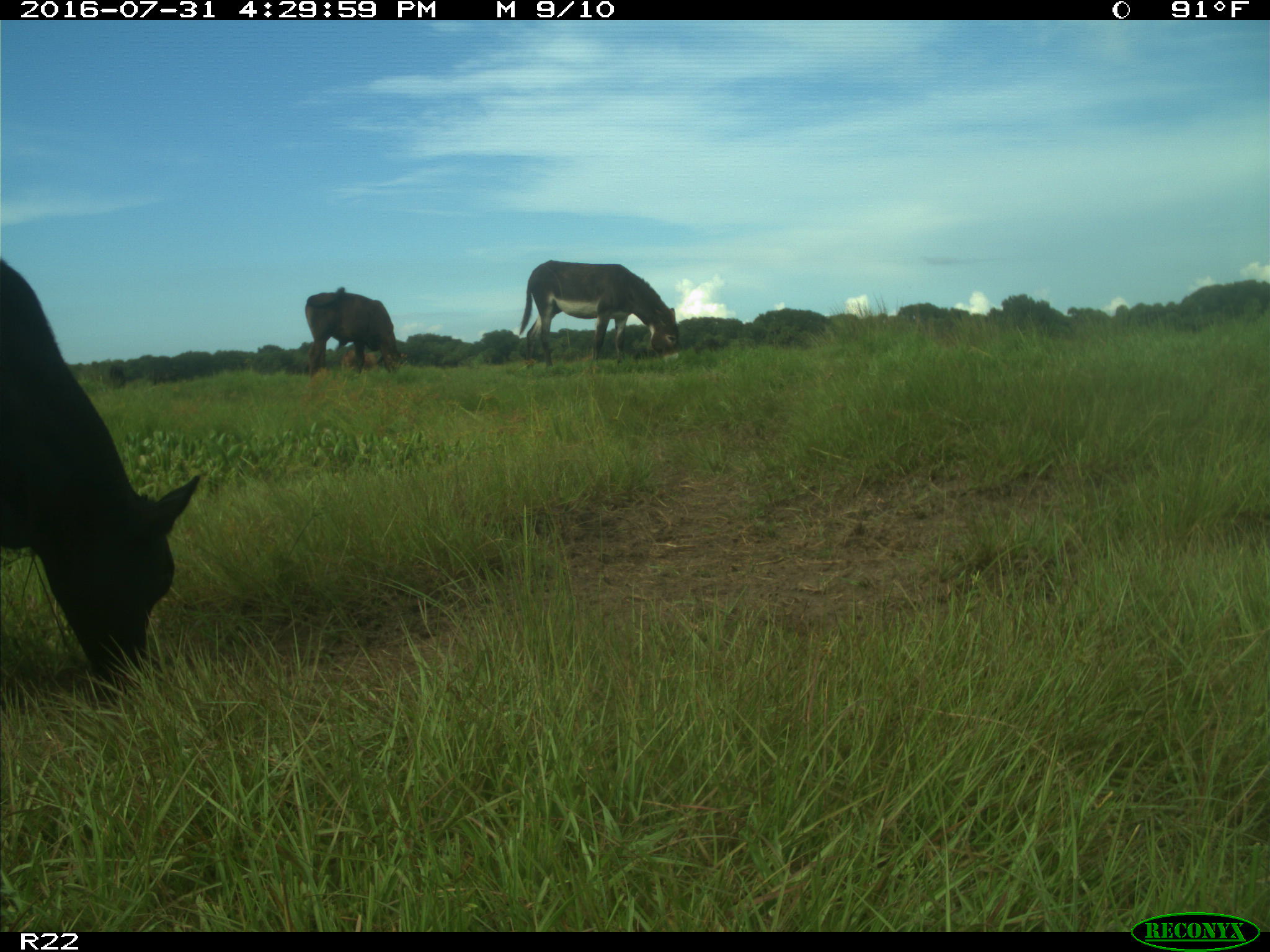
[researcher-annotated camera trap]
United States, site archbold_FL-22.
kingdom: Animalia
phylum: Chordata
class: Mammalia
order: Artiodactyla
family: Bovidae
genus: Bos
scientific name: Bos taurus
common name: domestic cow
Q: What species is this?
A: Bos taurus (domestic cow).